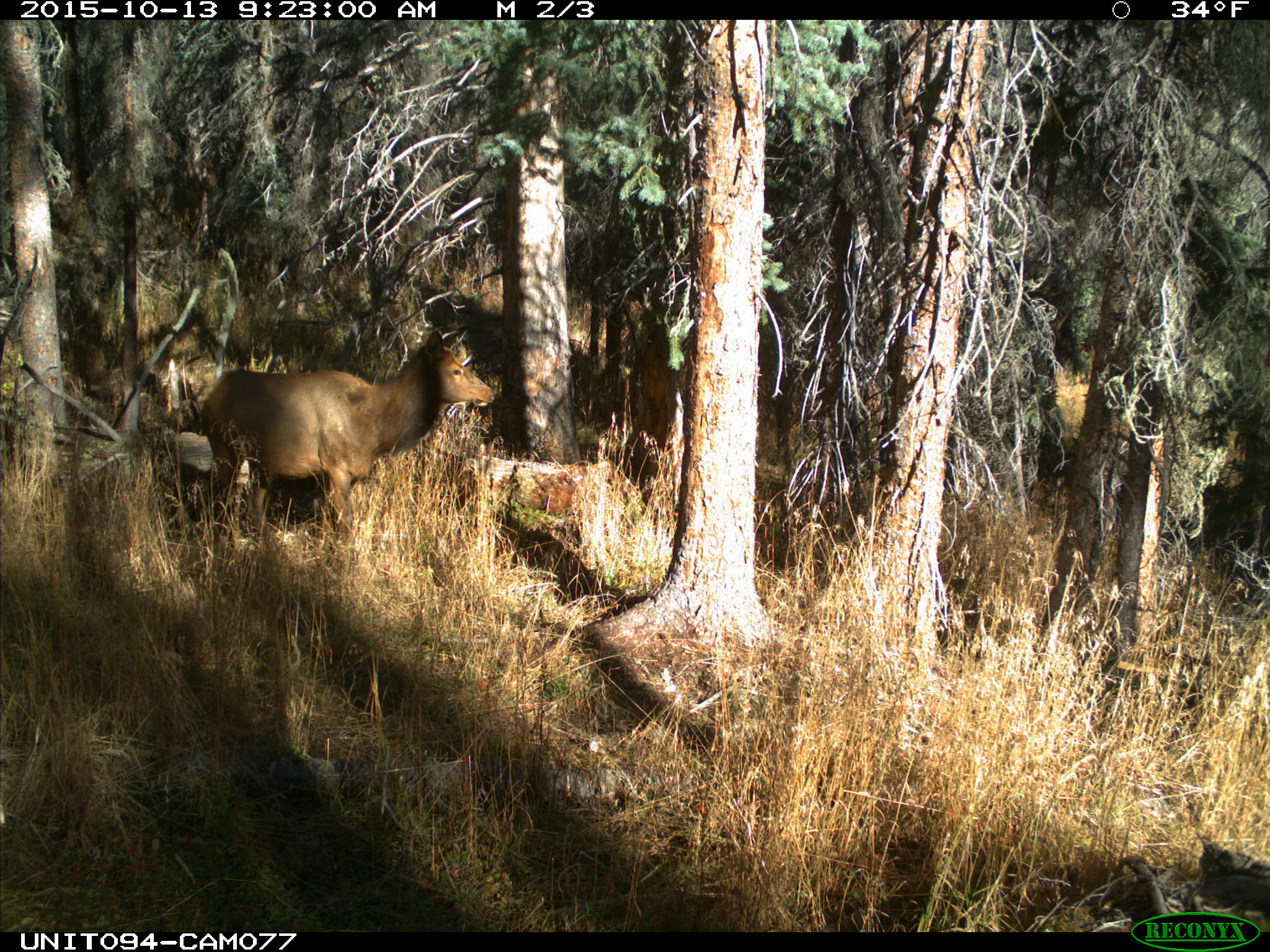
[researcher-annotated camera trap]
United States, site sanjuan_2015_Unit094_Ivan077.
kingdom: Animalia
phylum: Chordata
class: Mammalia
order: Artiodactyla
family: Cervidae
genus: Cervus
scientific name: Cervus elaphus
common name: red deer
Cervus elaphus (red deer).